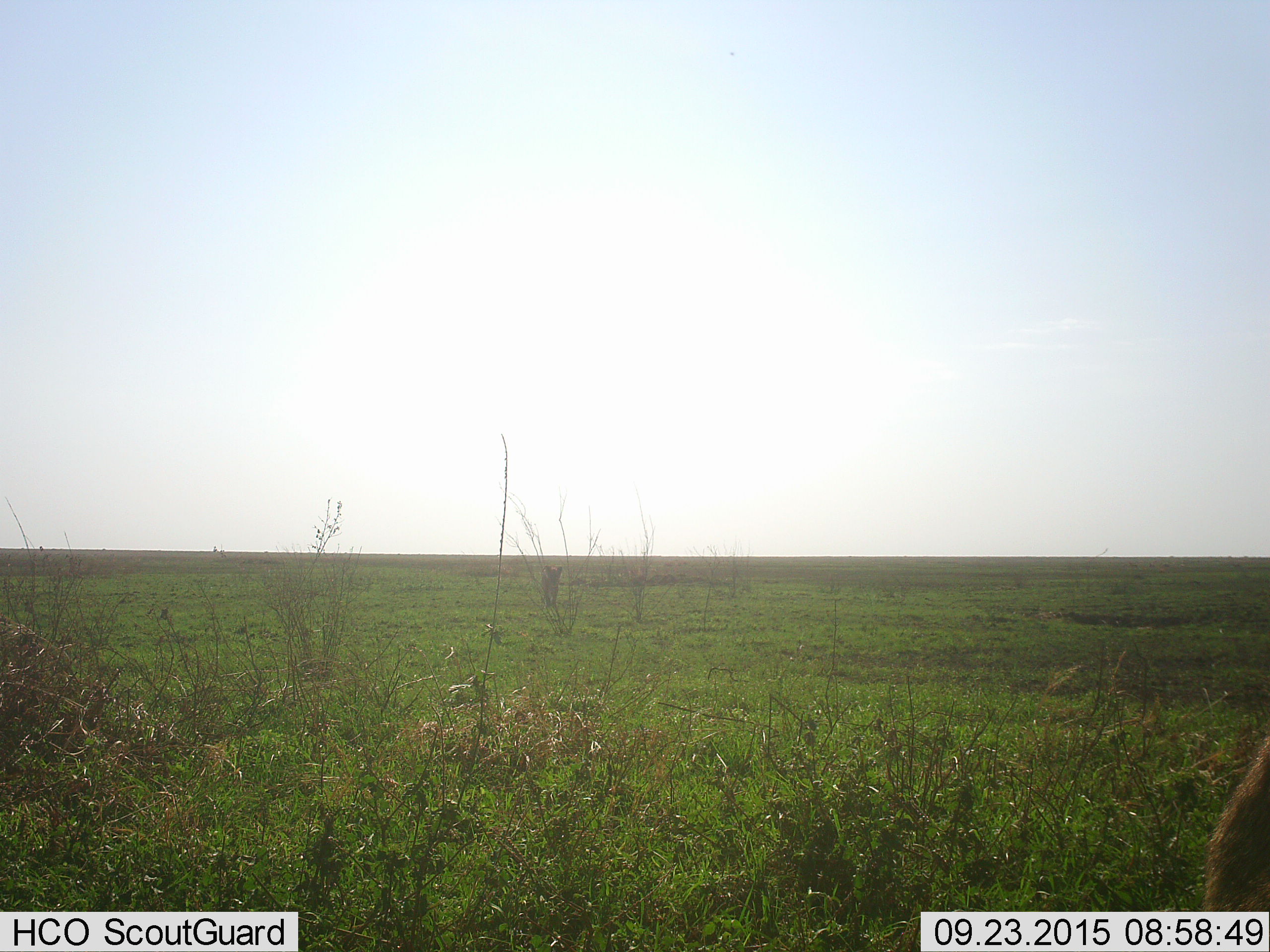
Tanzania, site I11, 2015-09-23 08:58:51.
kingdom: Animalia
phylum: Chordata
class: Mammalia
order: Carnivora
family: Felidae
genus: Panthera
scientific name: Panthera leo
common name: lion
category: lionfemale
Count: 1.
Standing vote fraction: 20%.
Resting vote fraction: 0%.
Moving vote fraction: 100%.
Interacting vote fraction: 0%.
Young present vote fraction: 0%.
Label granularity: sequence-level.